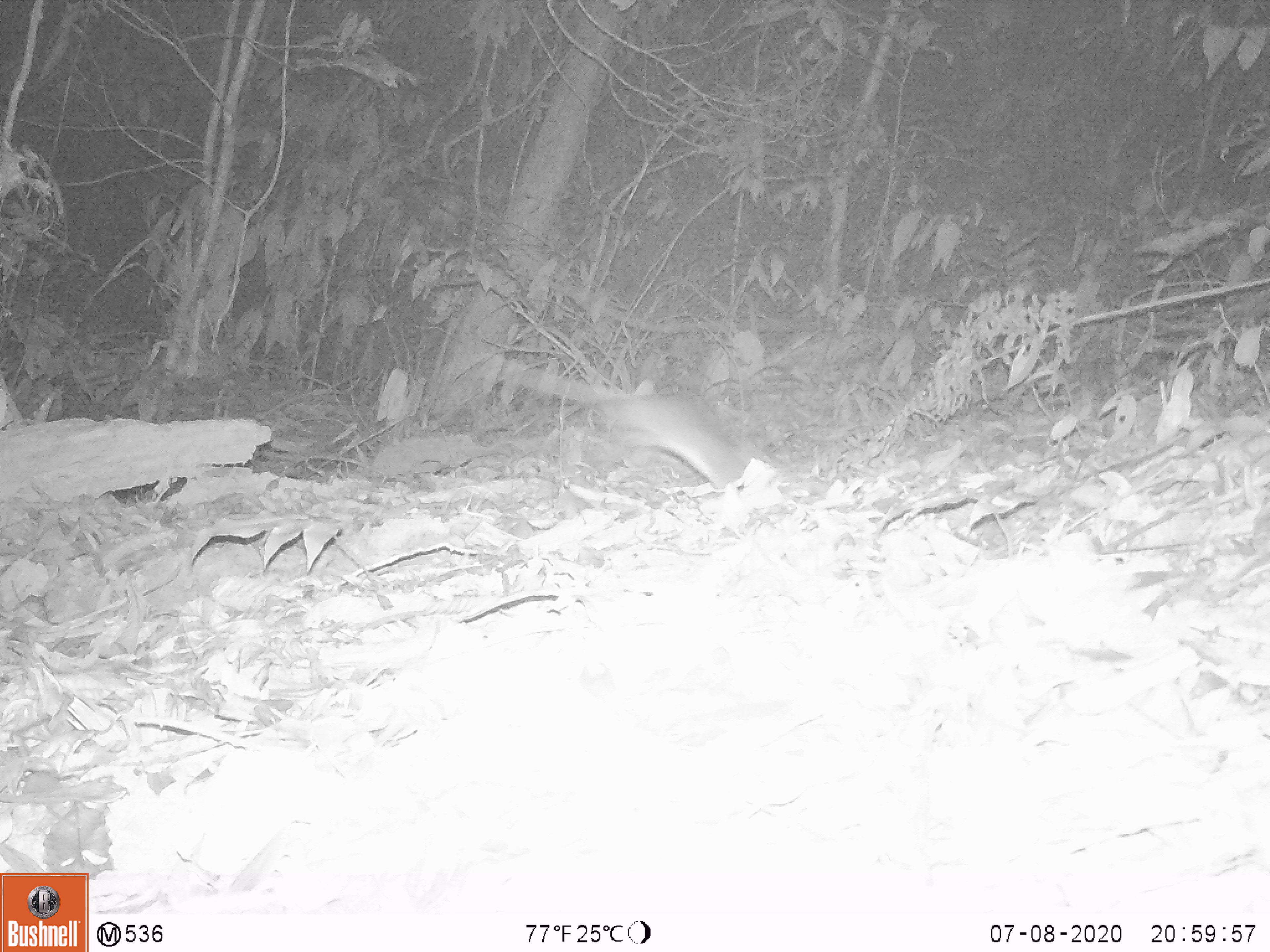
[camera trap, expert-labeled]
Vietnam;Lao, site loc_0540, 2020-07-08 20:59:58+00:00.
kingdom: Animalia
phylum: Chordata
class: Mammalia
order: Rodentia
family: Muridae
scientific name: Muridae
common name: old-world mice and rats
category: unidentified murid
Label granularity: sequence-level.